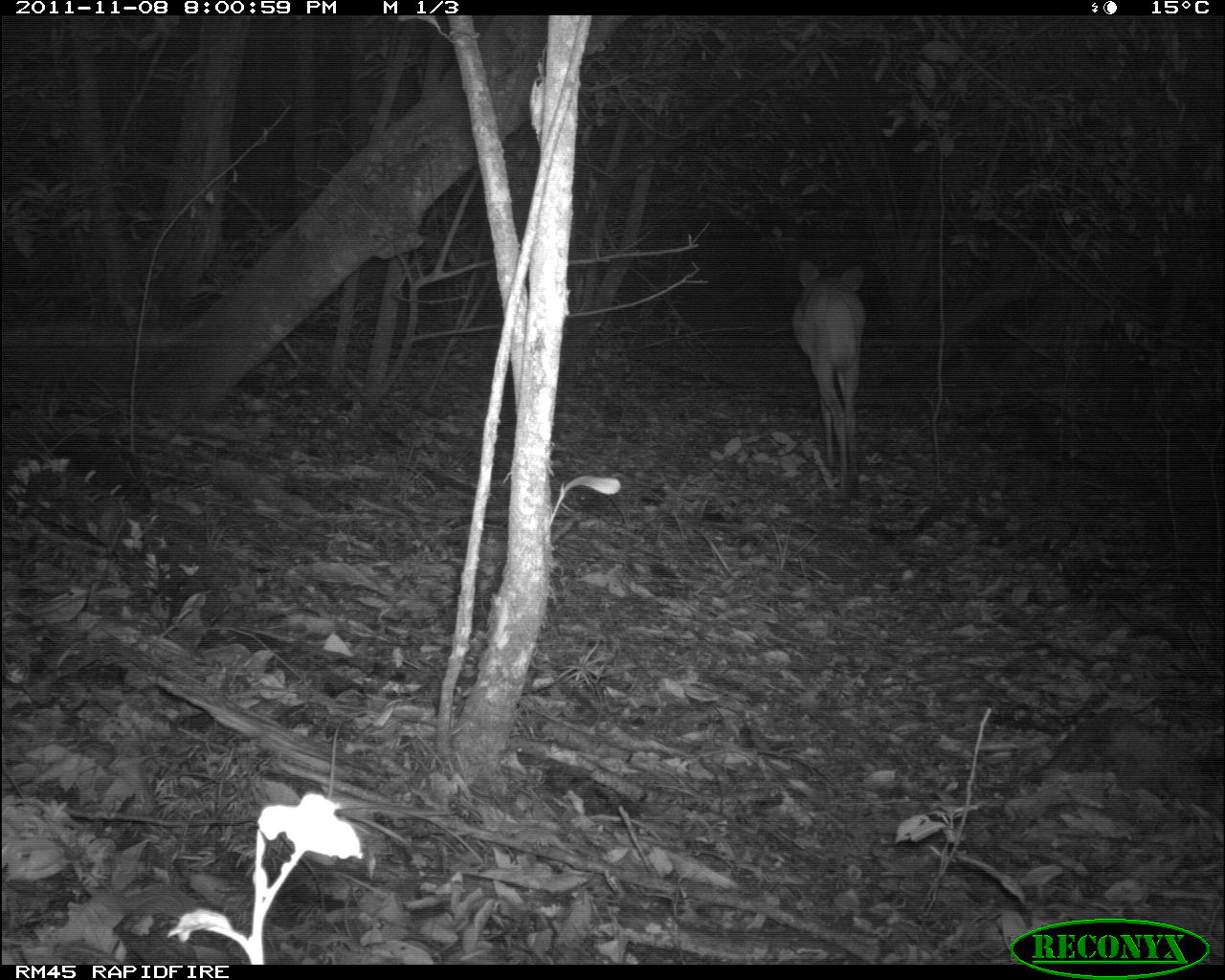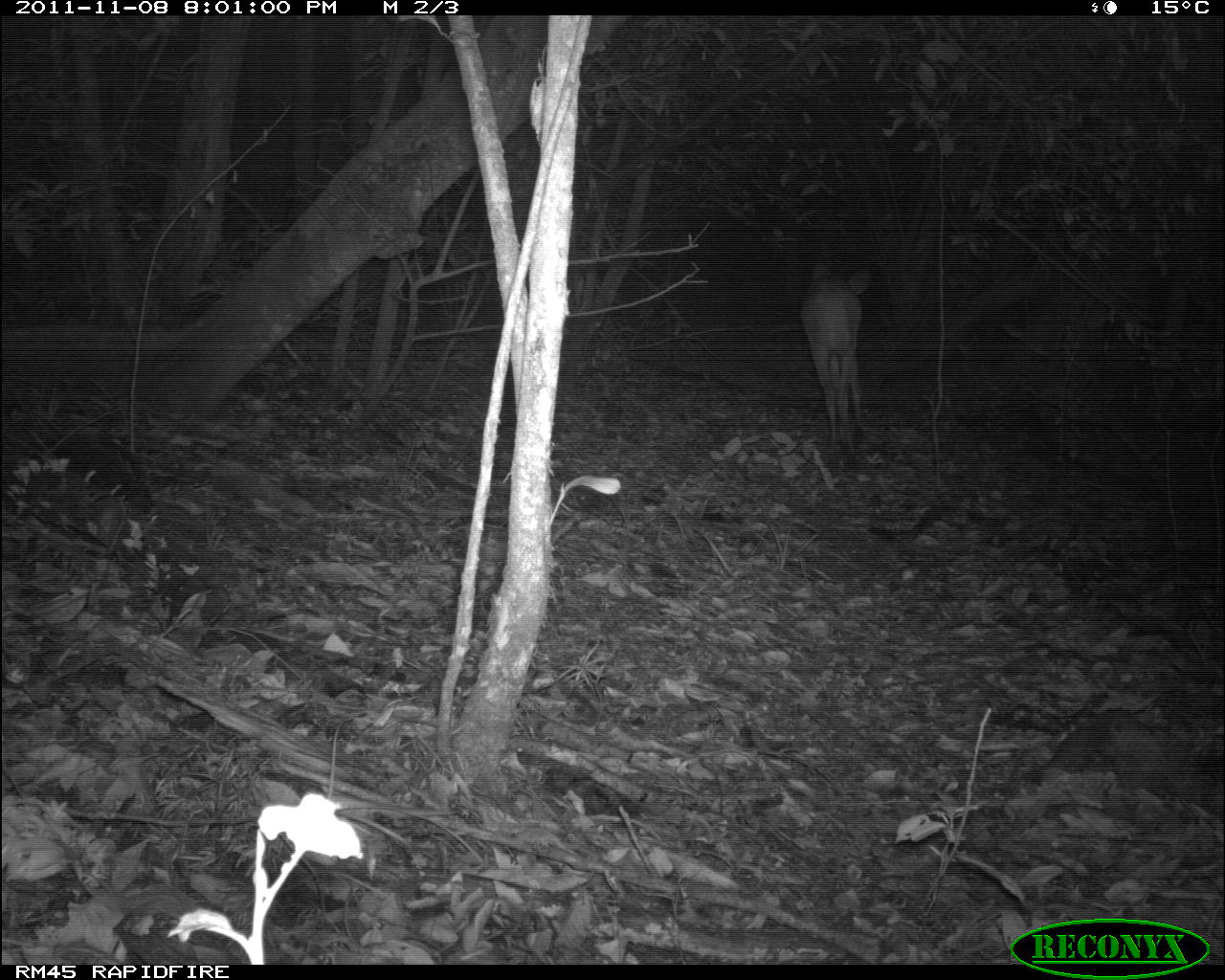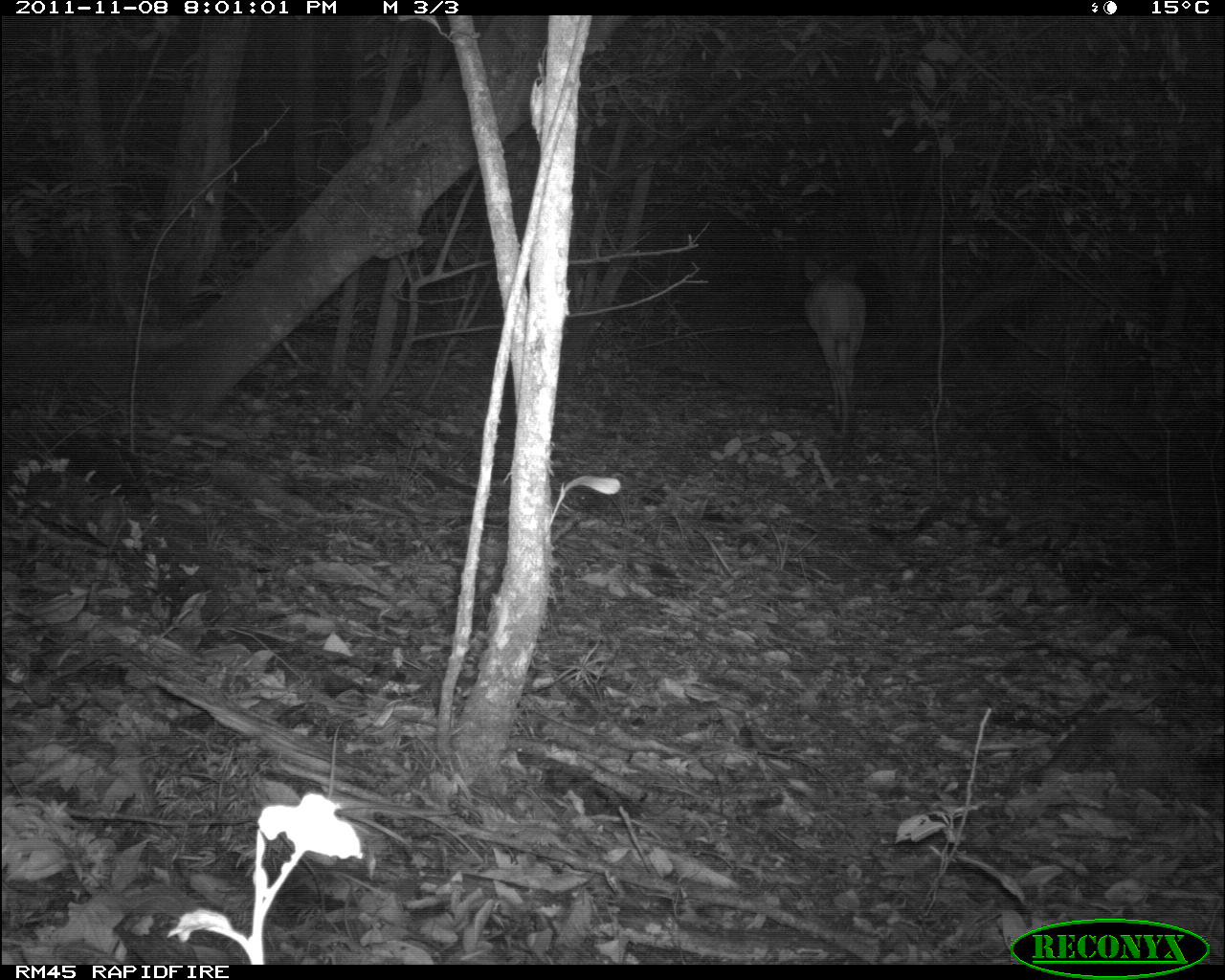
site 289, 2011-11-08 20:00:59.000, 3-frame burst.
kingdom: Animalia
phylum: Chordata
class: Mammalia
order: Artiodactyla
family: Bovidae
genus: Tragelaphus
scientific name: Tragelaphus scriptus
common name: bushbuck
Tragelaphus scriptus (bushbuck), count 1.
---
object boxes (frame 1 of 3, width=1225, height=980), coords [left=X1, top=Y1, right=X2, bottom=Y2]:
tragelaphus scriptus: [left=789, top=255, right=871, bottom=502]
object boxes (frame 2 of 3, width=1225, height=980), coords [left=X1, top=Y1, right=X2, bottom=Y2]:
tragelaphus scriptus: [left=797, top=260, right=874, bottom=457]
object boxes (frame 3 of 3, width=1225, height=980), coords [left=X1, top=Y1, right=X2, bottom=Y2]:
tragelaphus scriptus: [left=803, top=253, right=868, bottom=440]